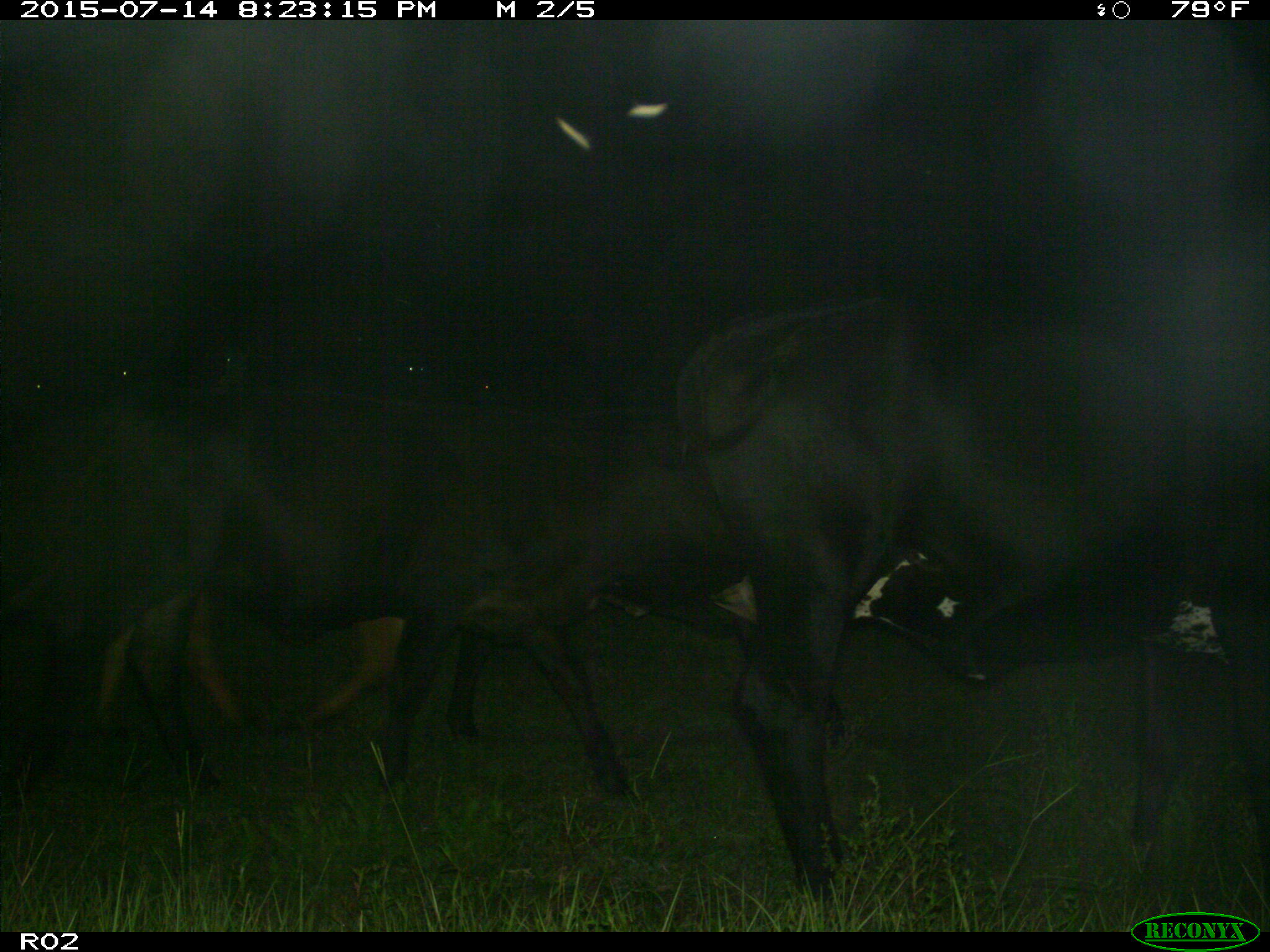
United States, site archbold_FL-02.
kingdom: Animalia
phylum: Chordata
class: Mammalia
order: Artiodactyla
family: Bovidae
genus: Bos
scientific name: Bos taurus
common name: domestic cow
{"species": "Bos taurus (domestic cow)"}